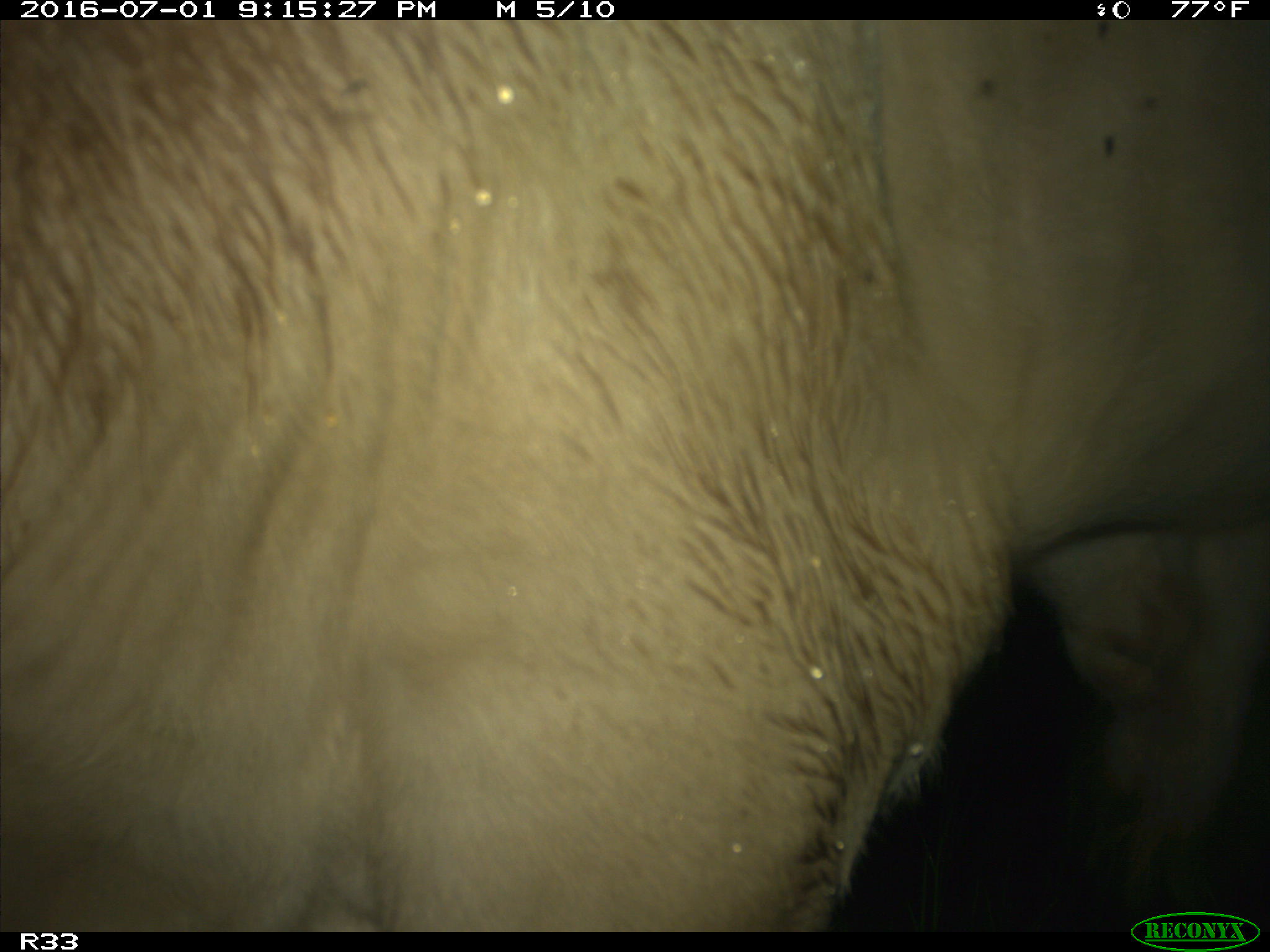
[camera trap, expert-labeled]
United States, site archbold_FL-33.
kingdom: Animalia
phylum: Chordata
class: Mammalia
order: Artiodactyla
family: Bovidae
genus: Bos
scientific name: Bos taurus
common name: domestic cow